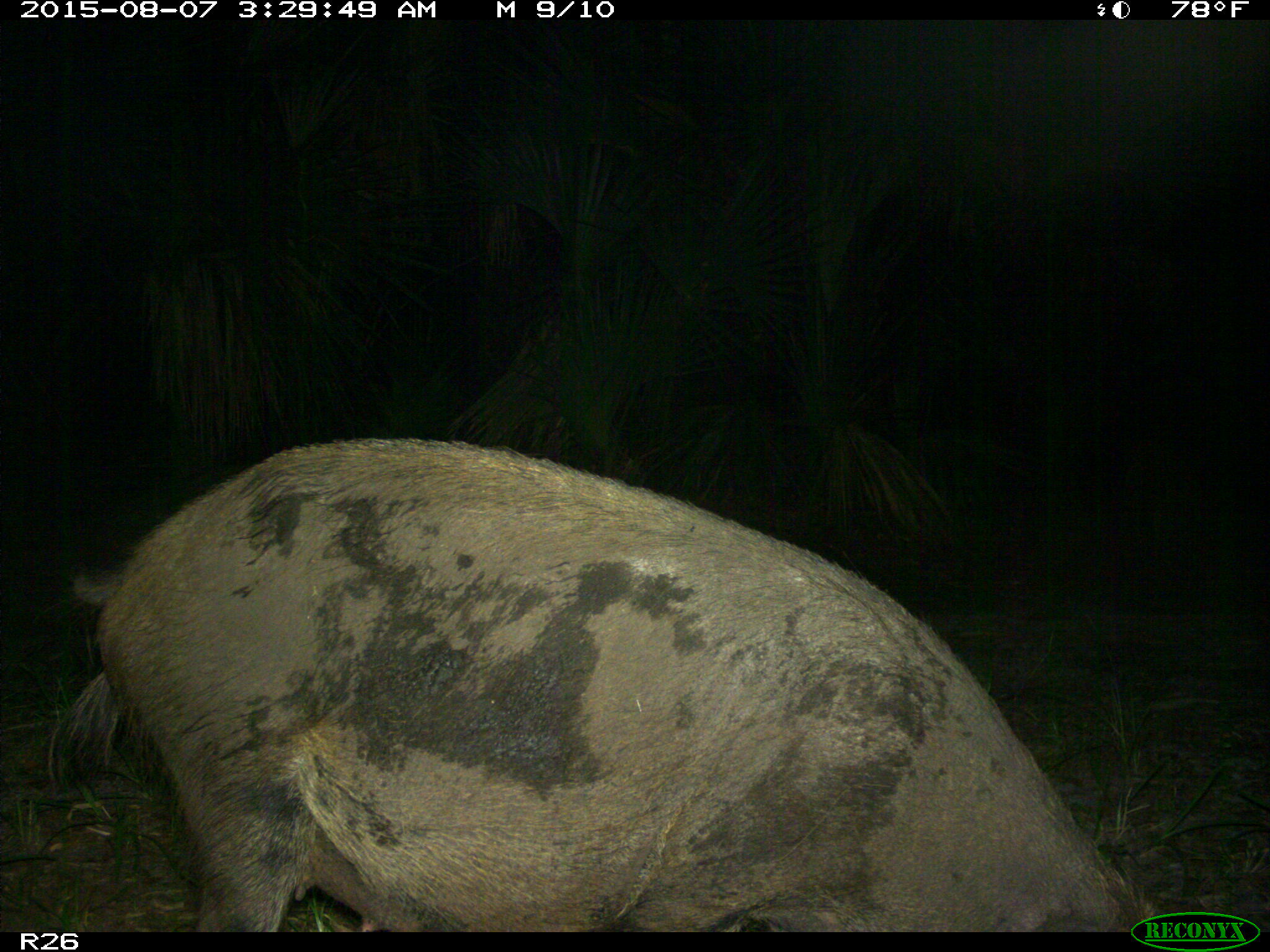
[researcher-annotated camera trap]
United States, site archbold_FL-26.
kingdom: Animalia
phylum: Chordata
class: Mammalia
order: Artiodactyla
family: Suidae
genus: Sus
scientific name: Sus scrofa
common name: wild boar